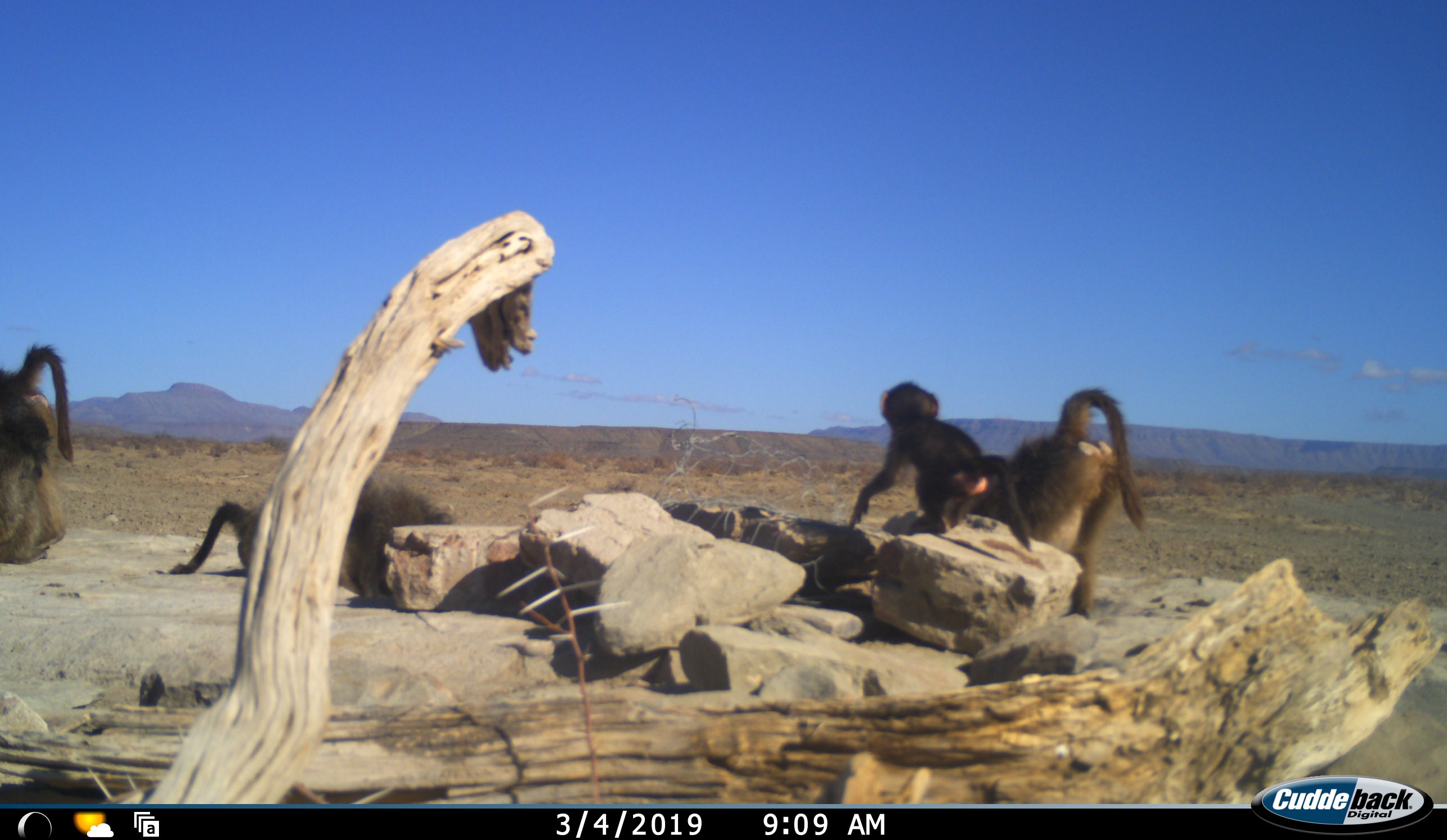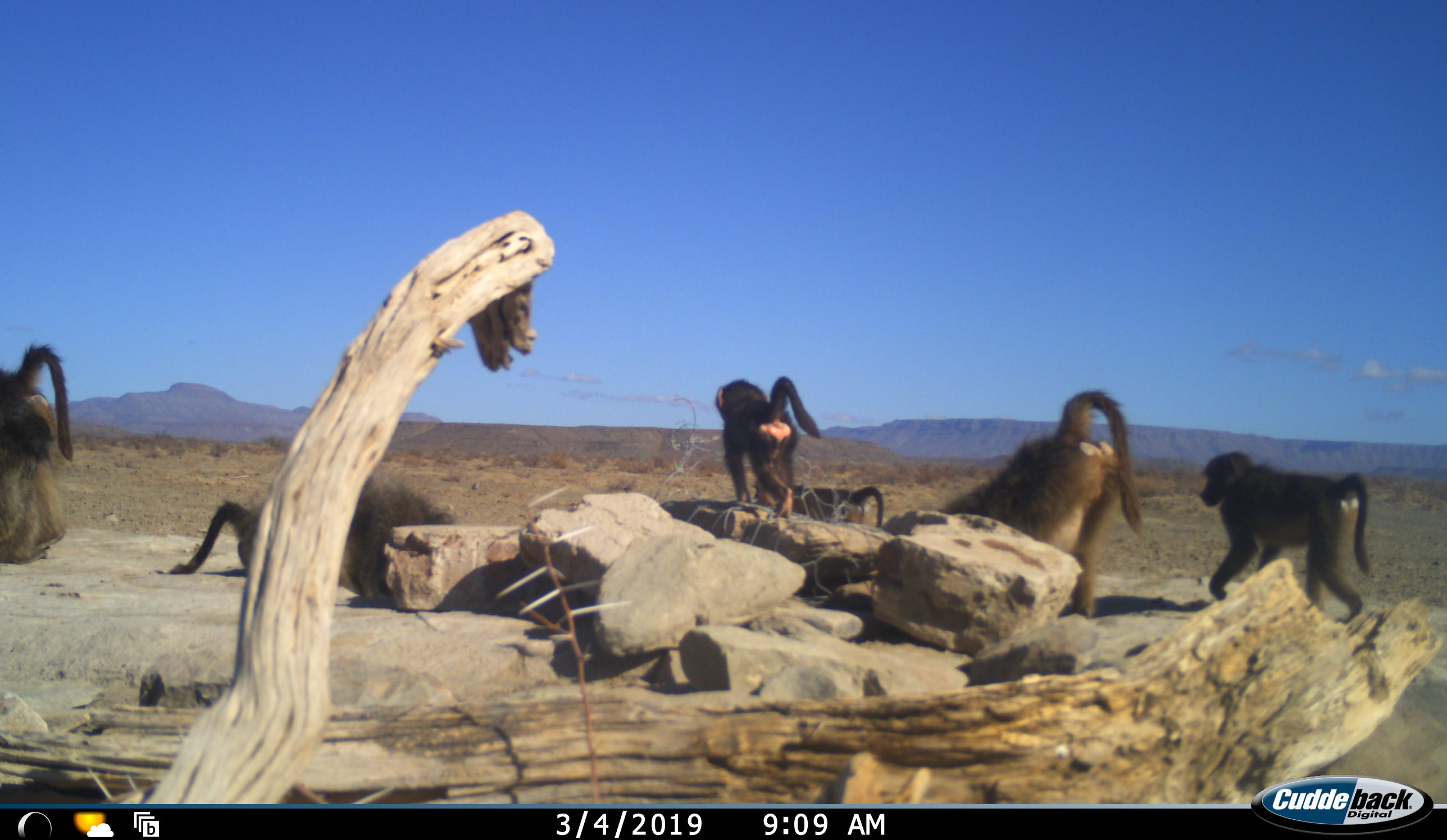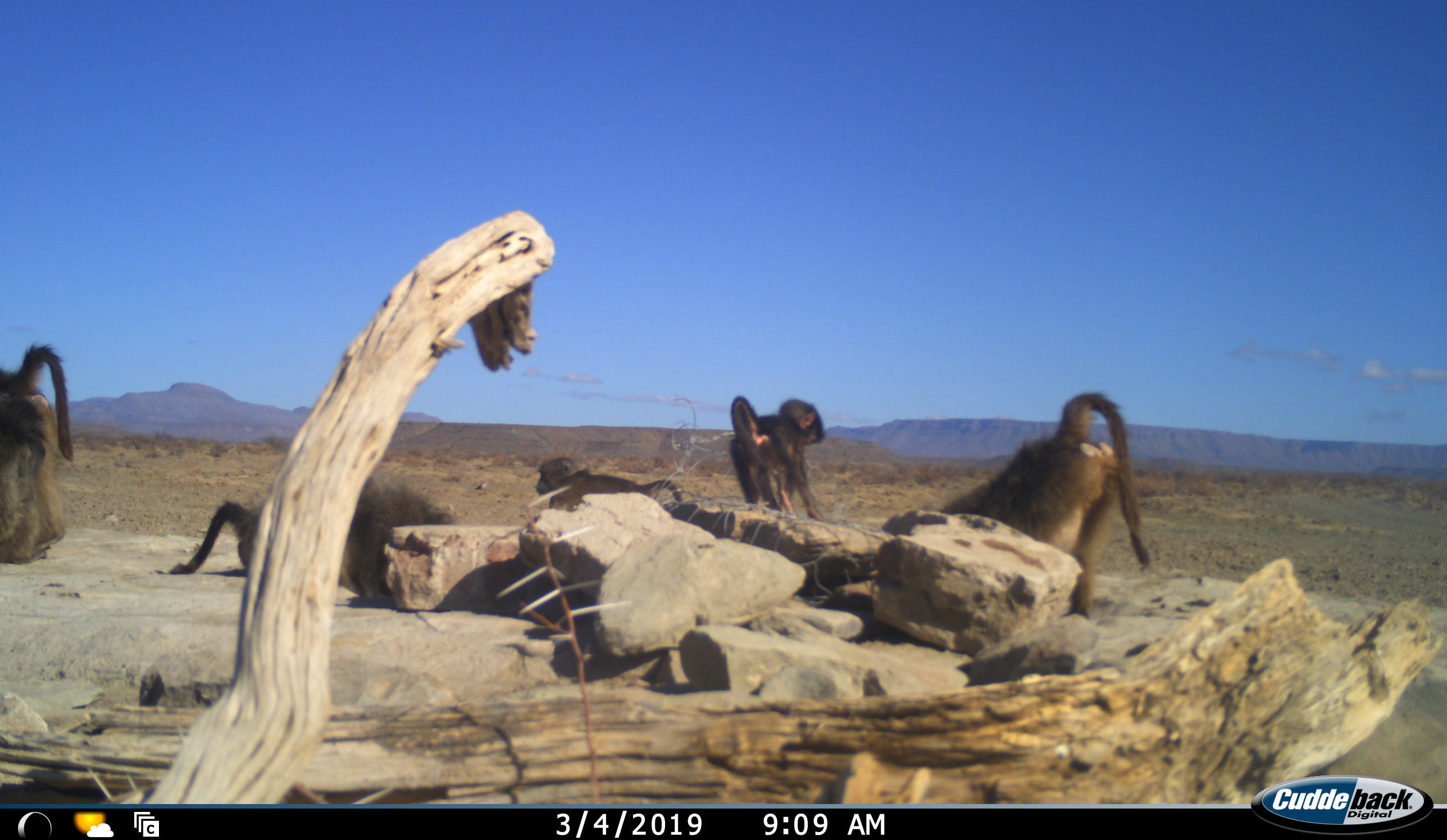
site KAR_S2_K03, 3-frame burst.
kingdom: Animalia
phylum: Chordata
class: Mammalia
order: Primates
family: Cercopithecidae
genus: Papio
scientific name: Papio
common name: baboon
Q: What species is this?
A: Baboon (Papio).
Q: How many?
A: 7.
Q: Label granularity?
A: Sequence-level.